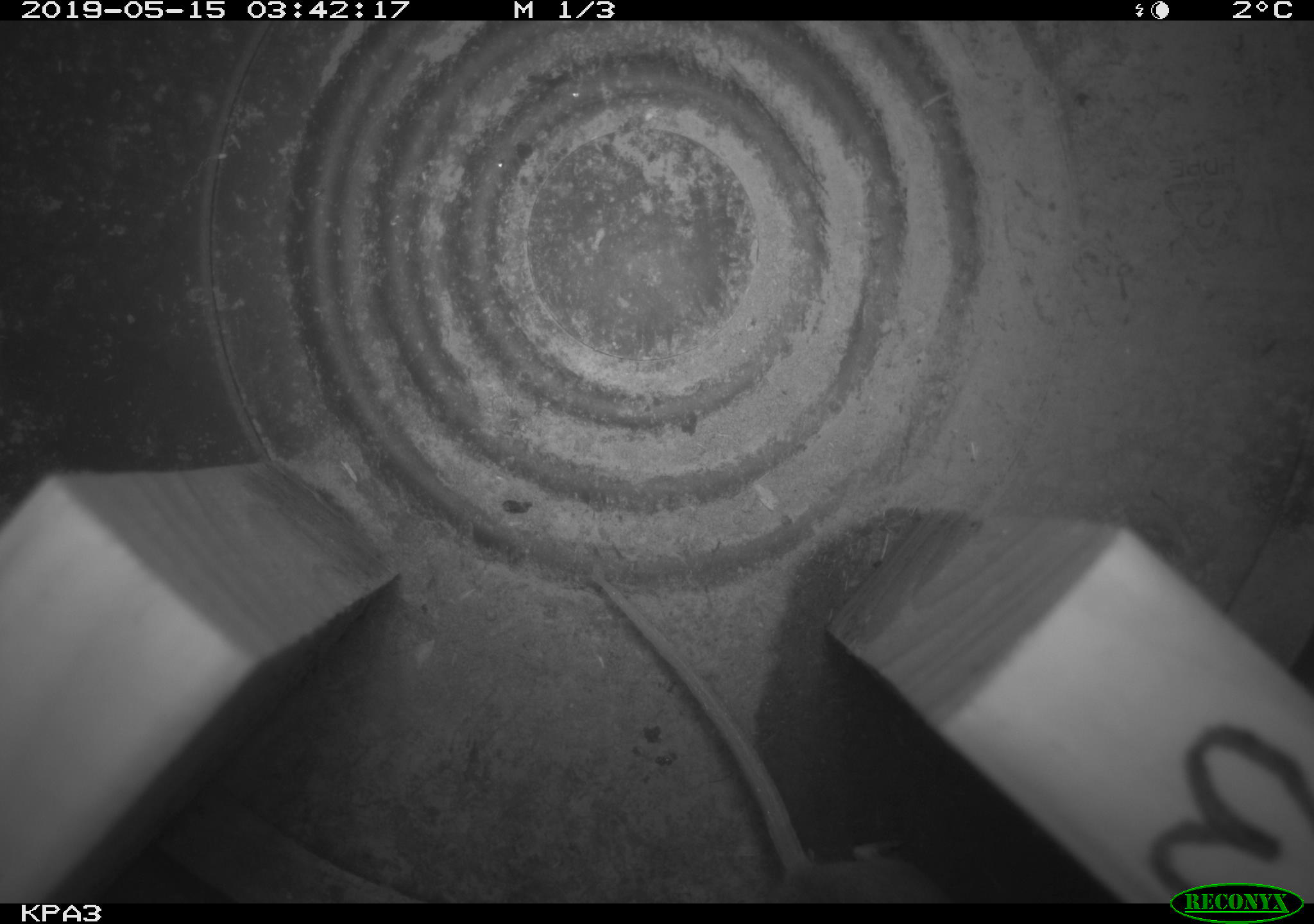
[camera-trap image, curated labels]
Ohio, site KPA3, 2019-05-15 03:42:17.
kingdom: Animalia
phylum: Chordata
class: Mammalia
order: Rodentia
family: Cricetidae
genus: Peromyscus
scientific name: Peromyscus leucopus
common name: white-footed mouse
White-footed mouse (Peromyscus leucopus).